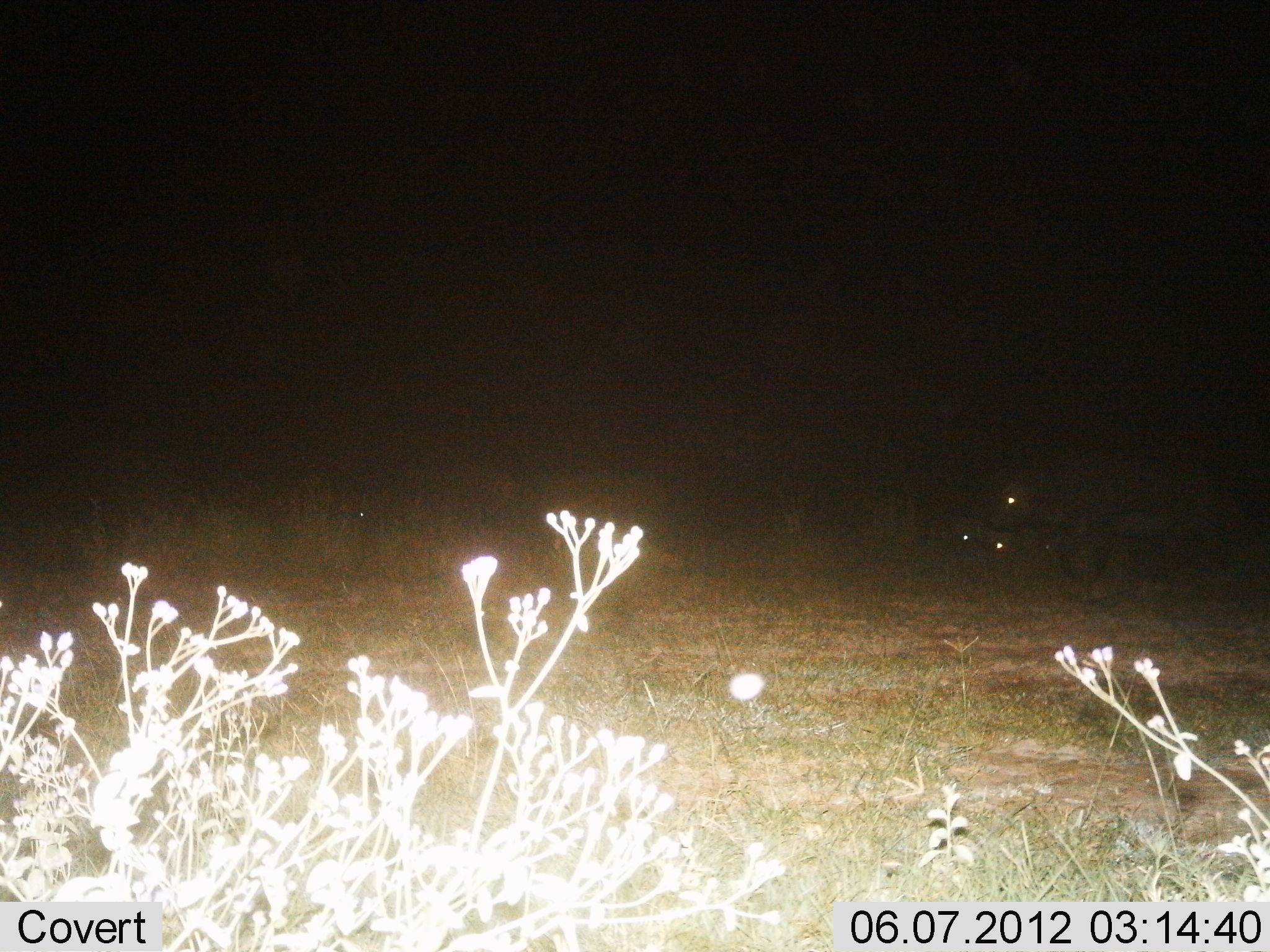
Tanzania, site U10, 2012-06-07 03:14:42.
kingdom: Animalia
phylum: Chordata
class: Mammalia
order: Artiodactyla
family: Bovidae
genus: Syncerus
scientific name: Syncerus caffer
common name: cape buffalo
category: buffalo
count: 3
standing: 50%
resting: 38%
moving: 50%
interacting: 0%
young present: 0%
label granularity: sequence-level